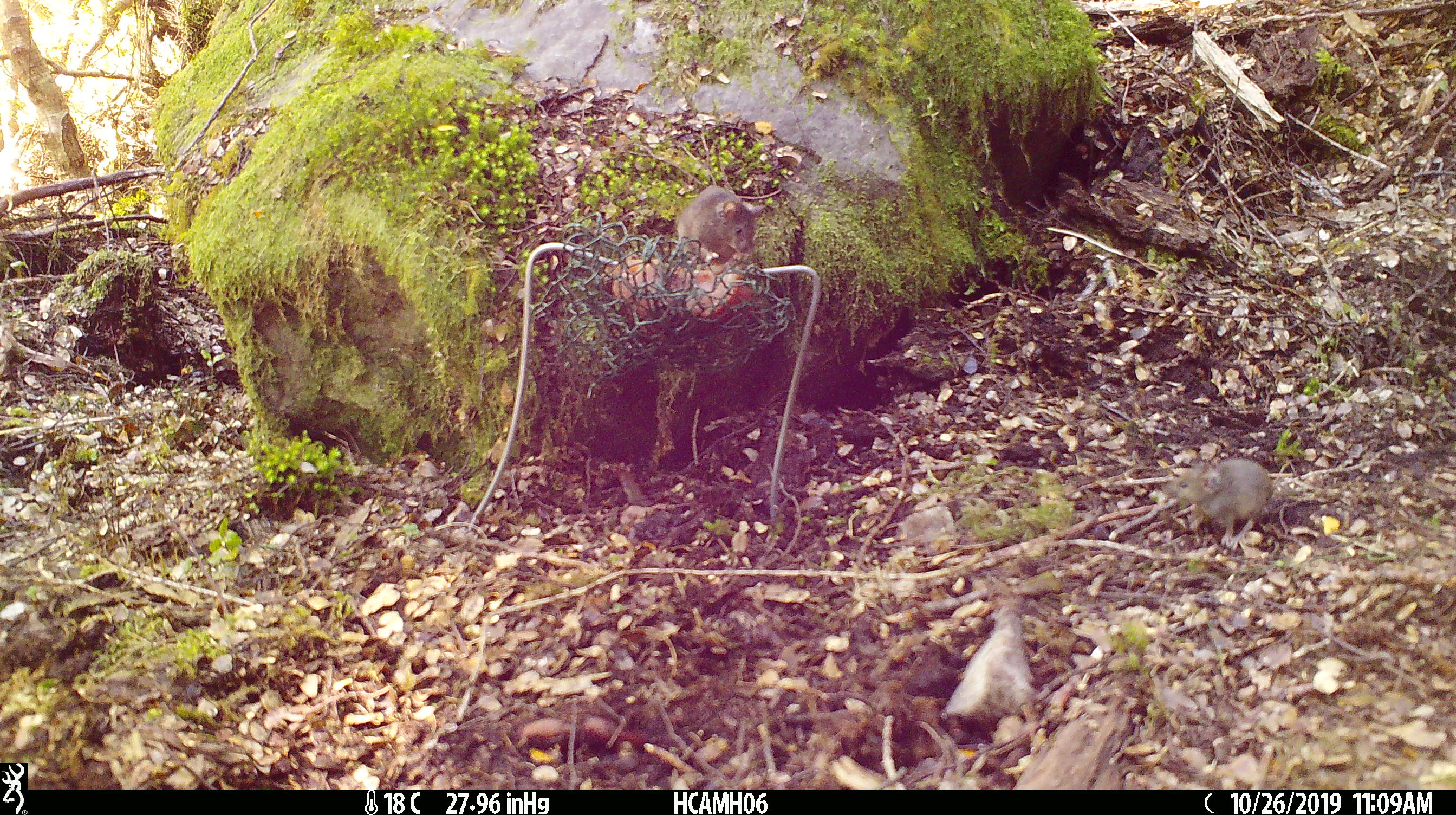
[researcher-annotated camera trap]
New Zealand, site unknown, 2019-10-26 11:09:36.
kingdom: Animalia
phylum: Chordata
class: Mammalia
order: Rodentia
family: Muridae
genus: Mus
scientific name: Mus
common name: mouse